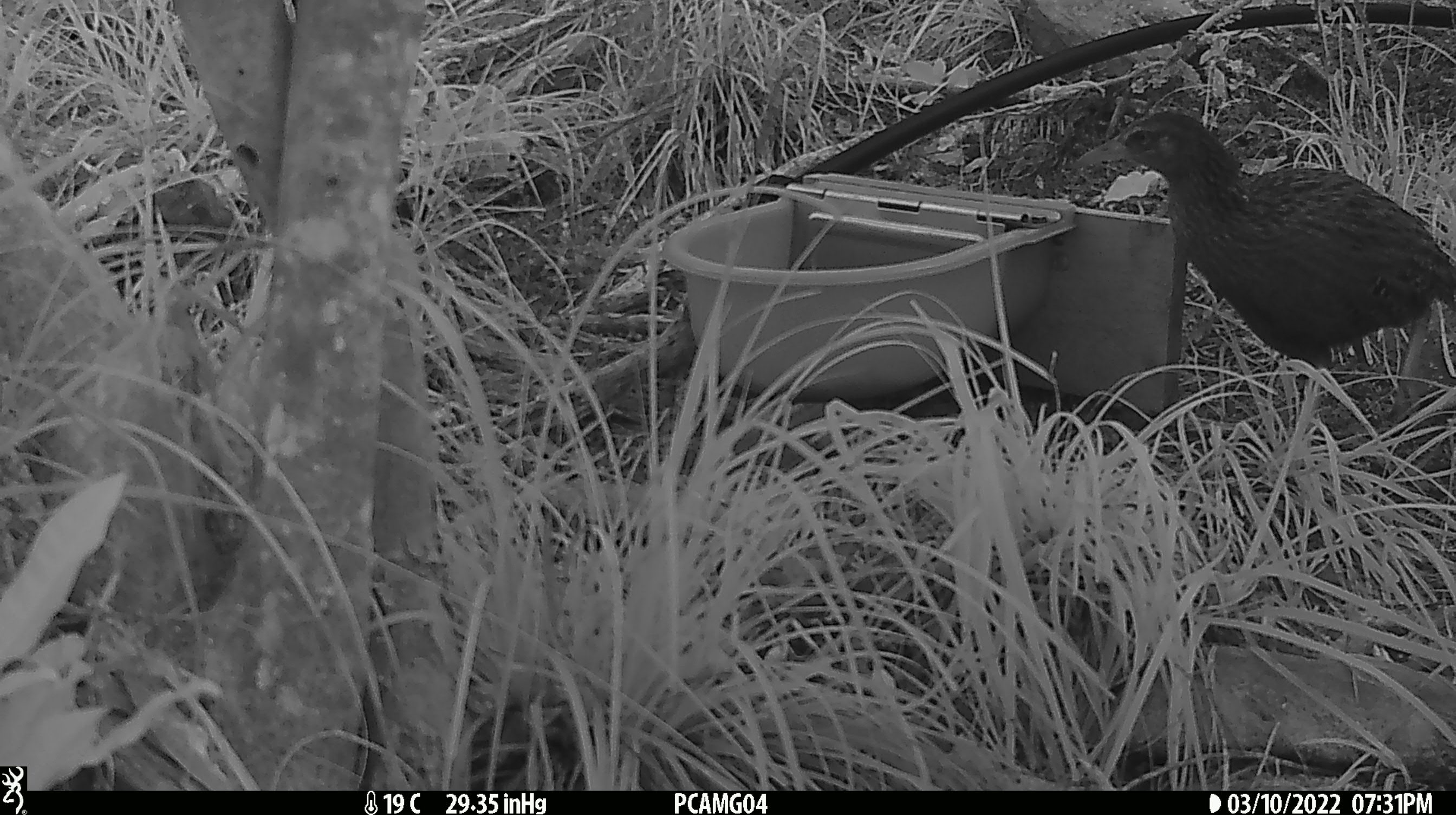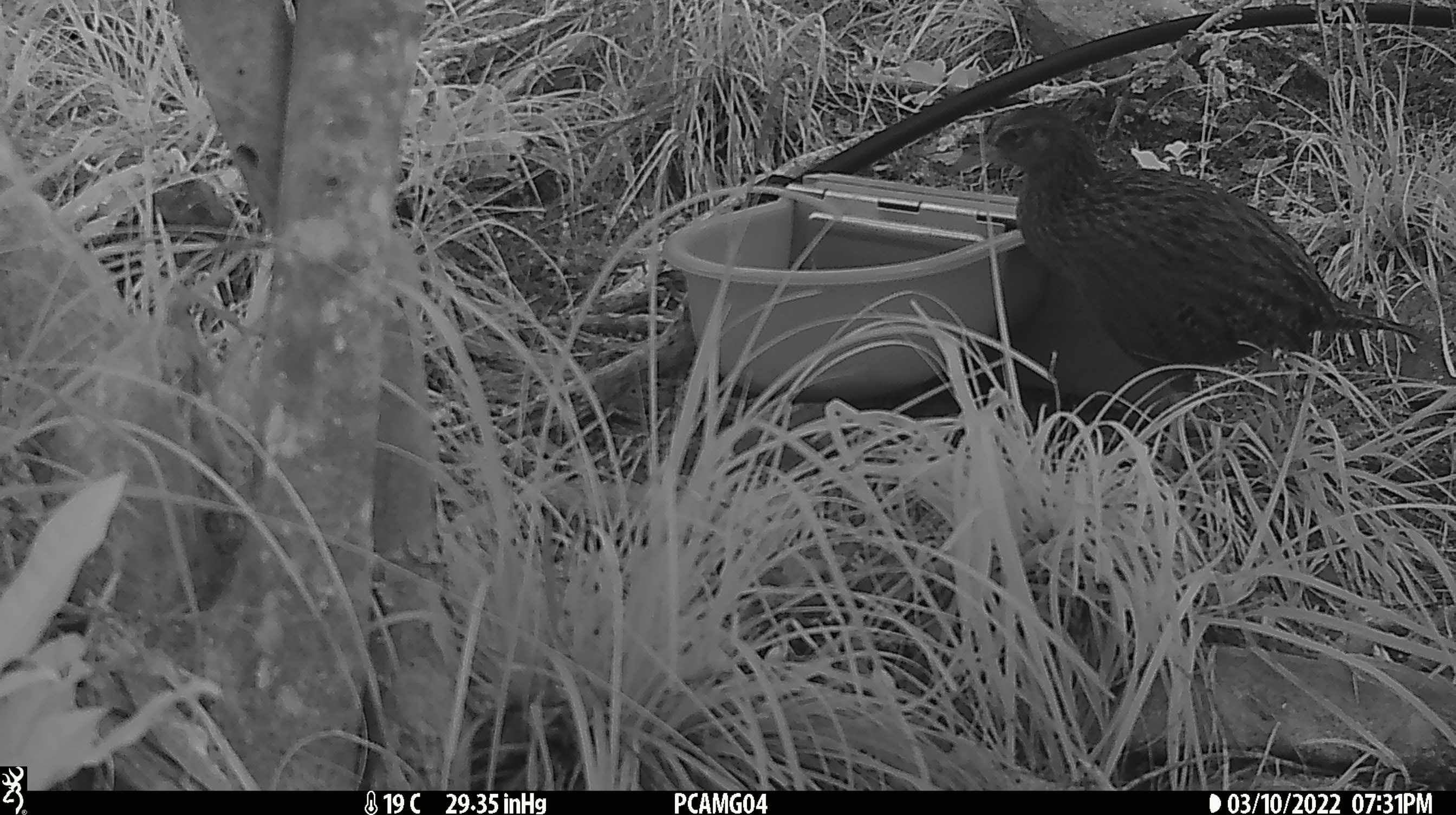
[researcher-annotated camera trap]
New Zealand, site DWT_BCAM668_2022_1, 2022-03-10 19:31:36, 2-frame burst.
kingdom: Animalia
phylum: Chordata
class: Aves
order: Gruiformes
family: Rallidae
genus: Gallirallus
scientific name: Gallirallus australis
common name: weka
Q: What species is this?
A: Weka (Gallirallus australis).